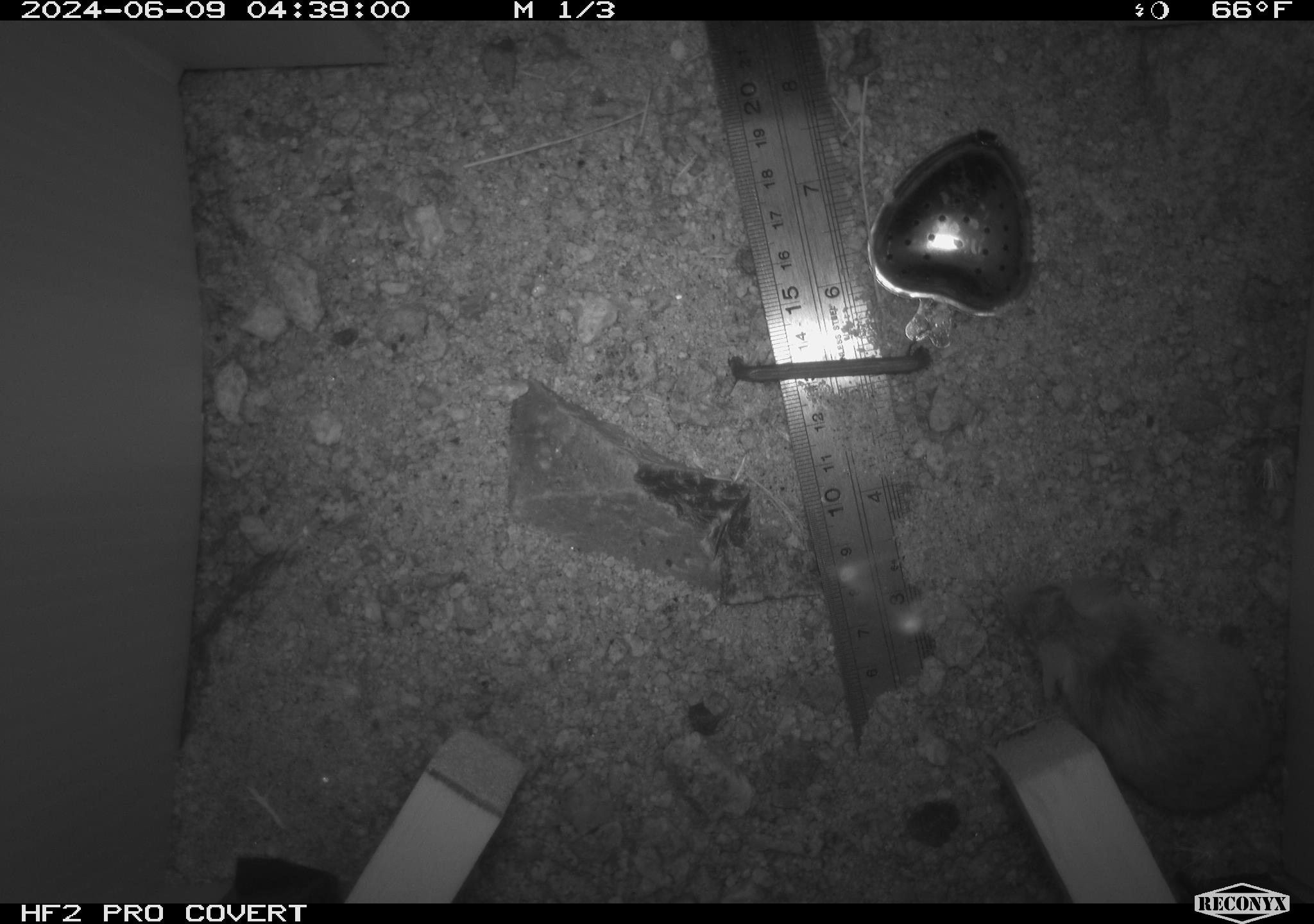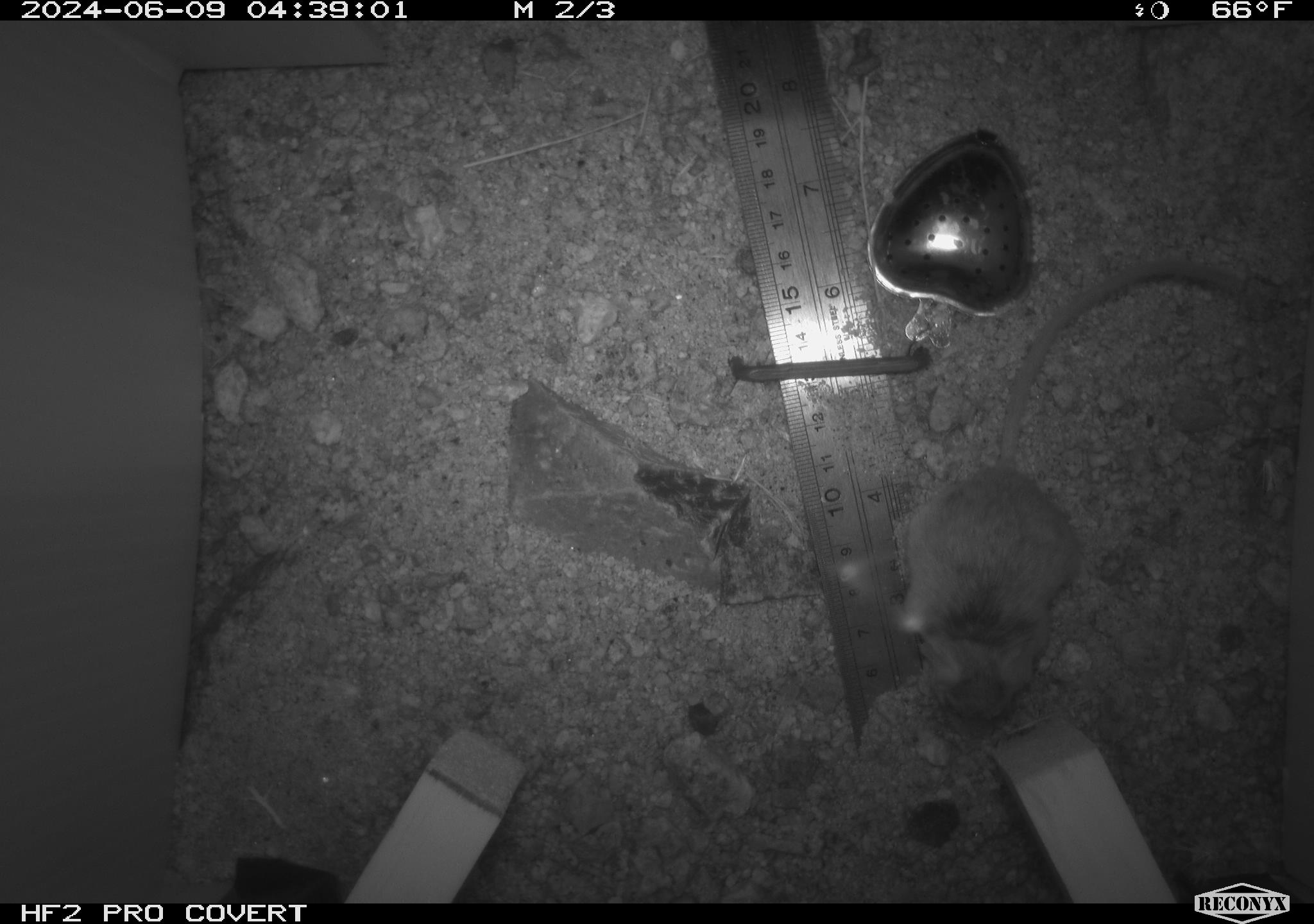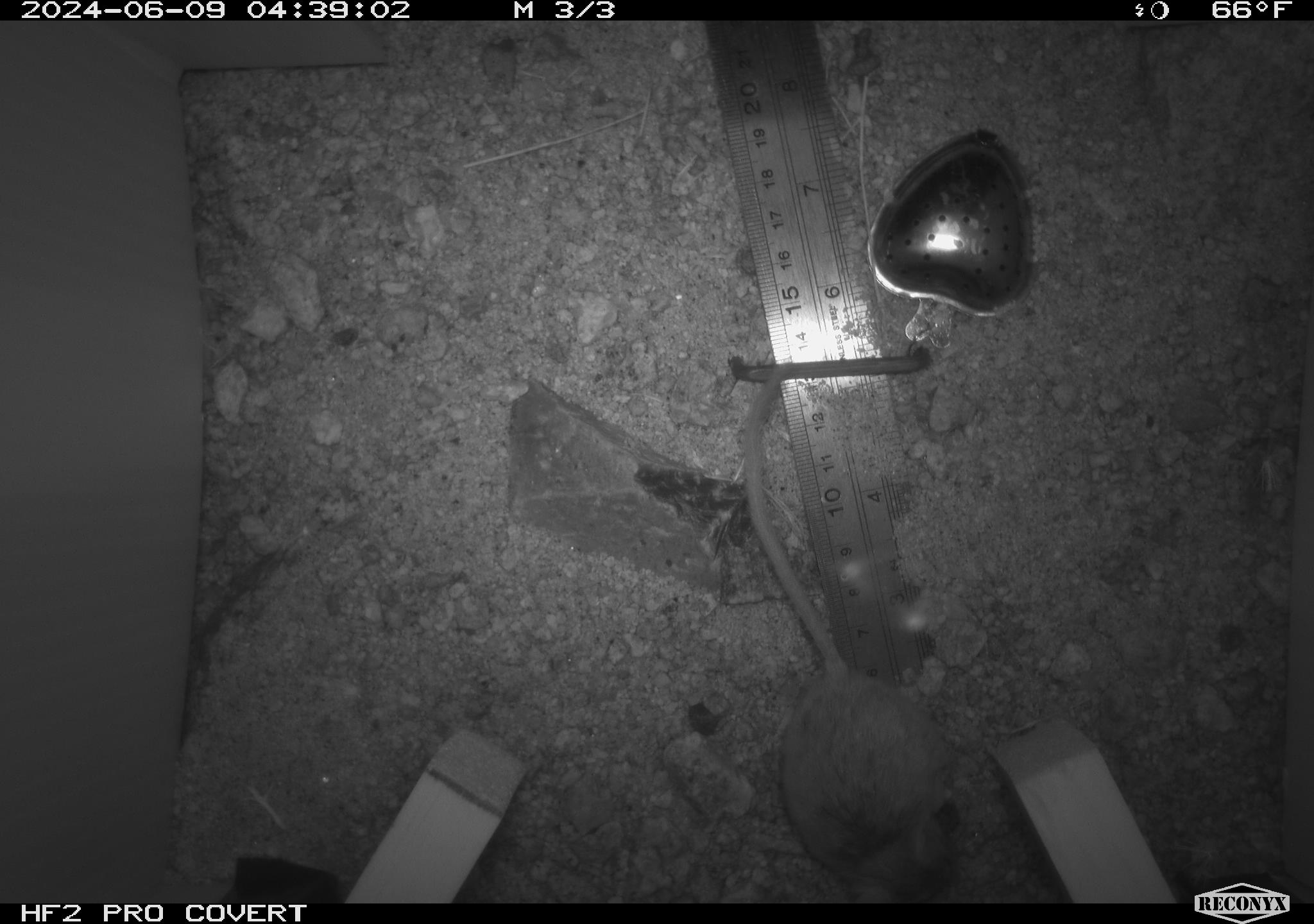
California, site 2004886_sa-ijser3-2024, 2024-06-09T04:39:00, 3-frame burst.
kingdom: Animalia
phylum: Chordata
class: Mammalia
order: Rodentia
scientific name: Rodentia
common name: mouse species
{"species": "mouse species (Rodentia)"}